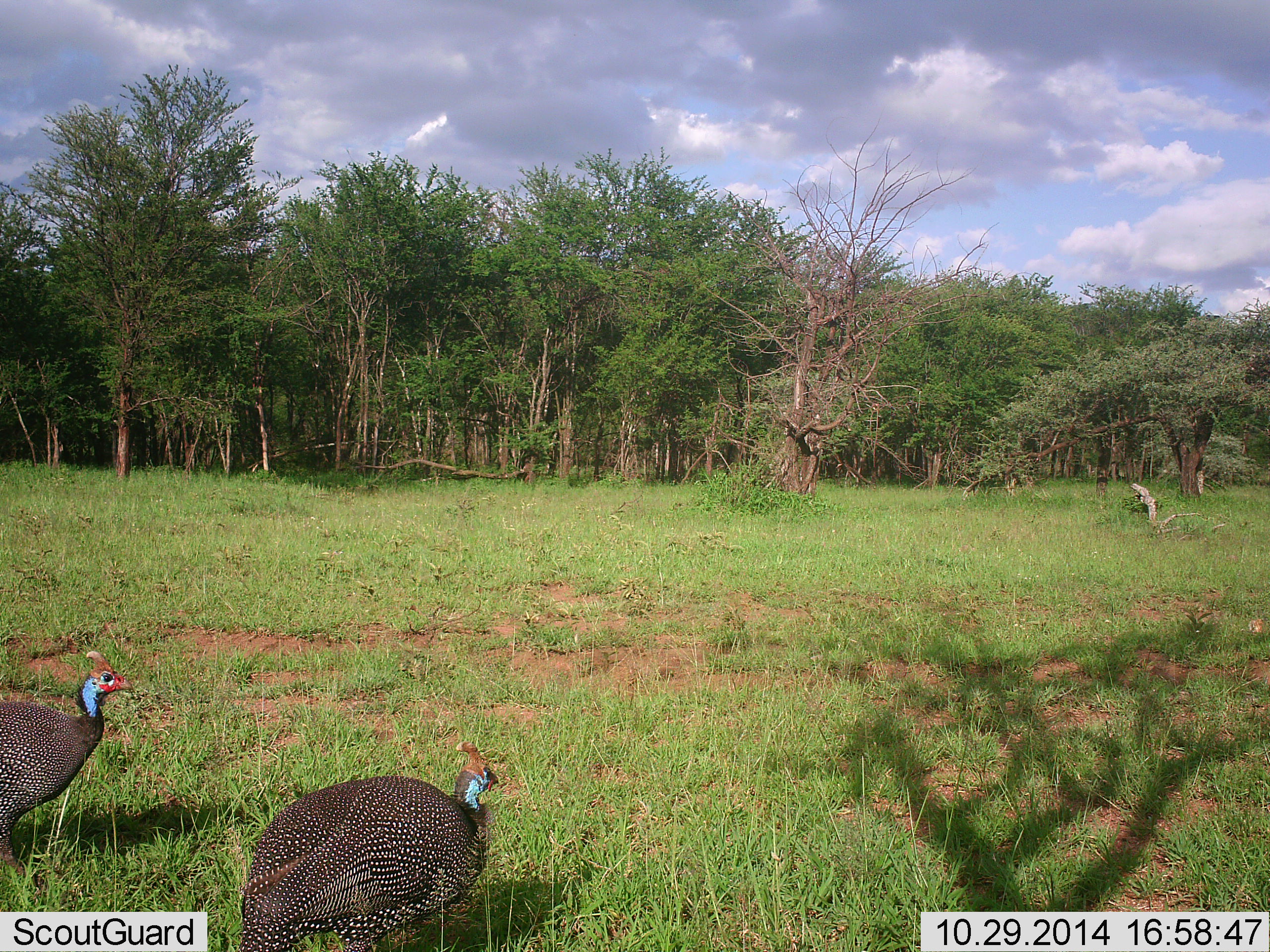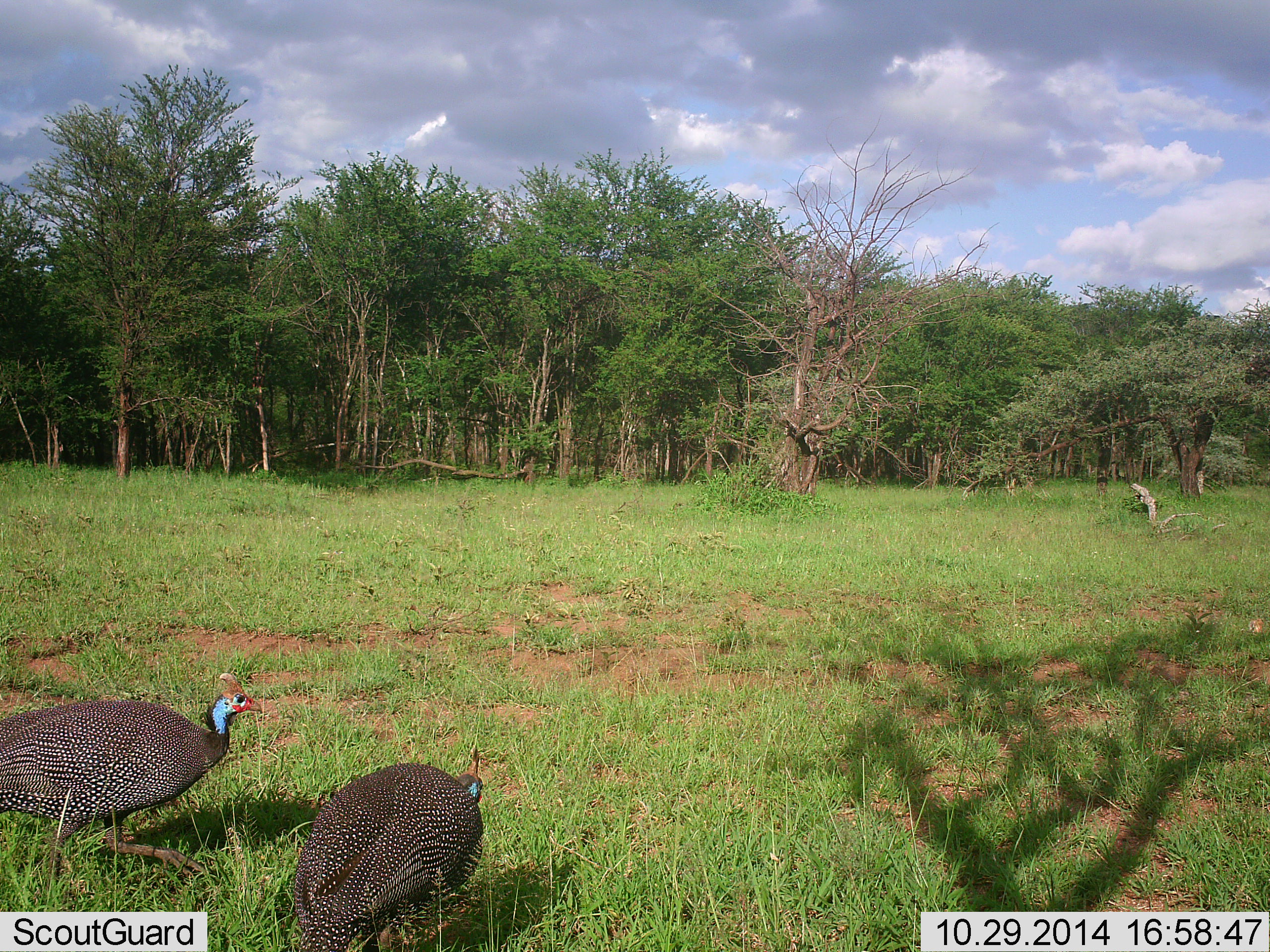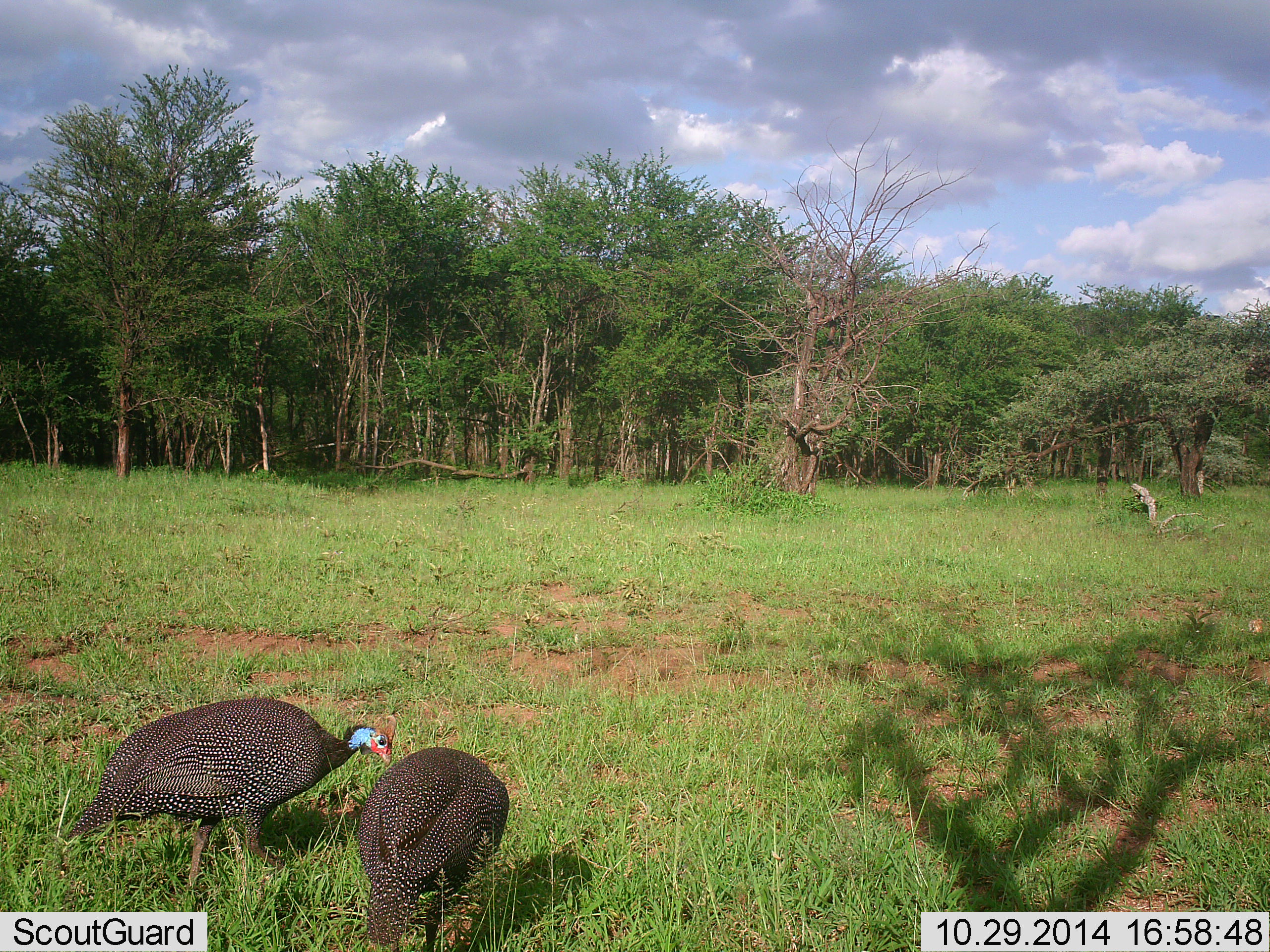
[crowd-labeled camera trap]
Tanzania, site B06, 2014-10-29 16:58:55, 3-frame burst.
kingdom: Animalia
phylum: Chordata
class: Aves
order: Galliformes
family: Numididae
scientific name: Numididae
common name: guinea fowl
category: guineafowl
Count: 2.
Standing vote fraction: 10%.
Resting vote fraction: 0%.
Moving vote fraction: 90%.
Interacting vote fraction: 0%.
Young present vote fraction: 0%.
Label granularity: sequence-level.